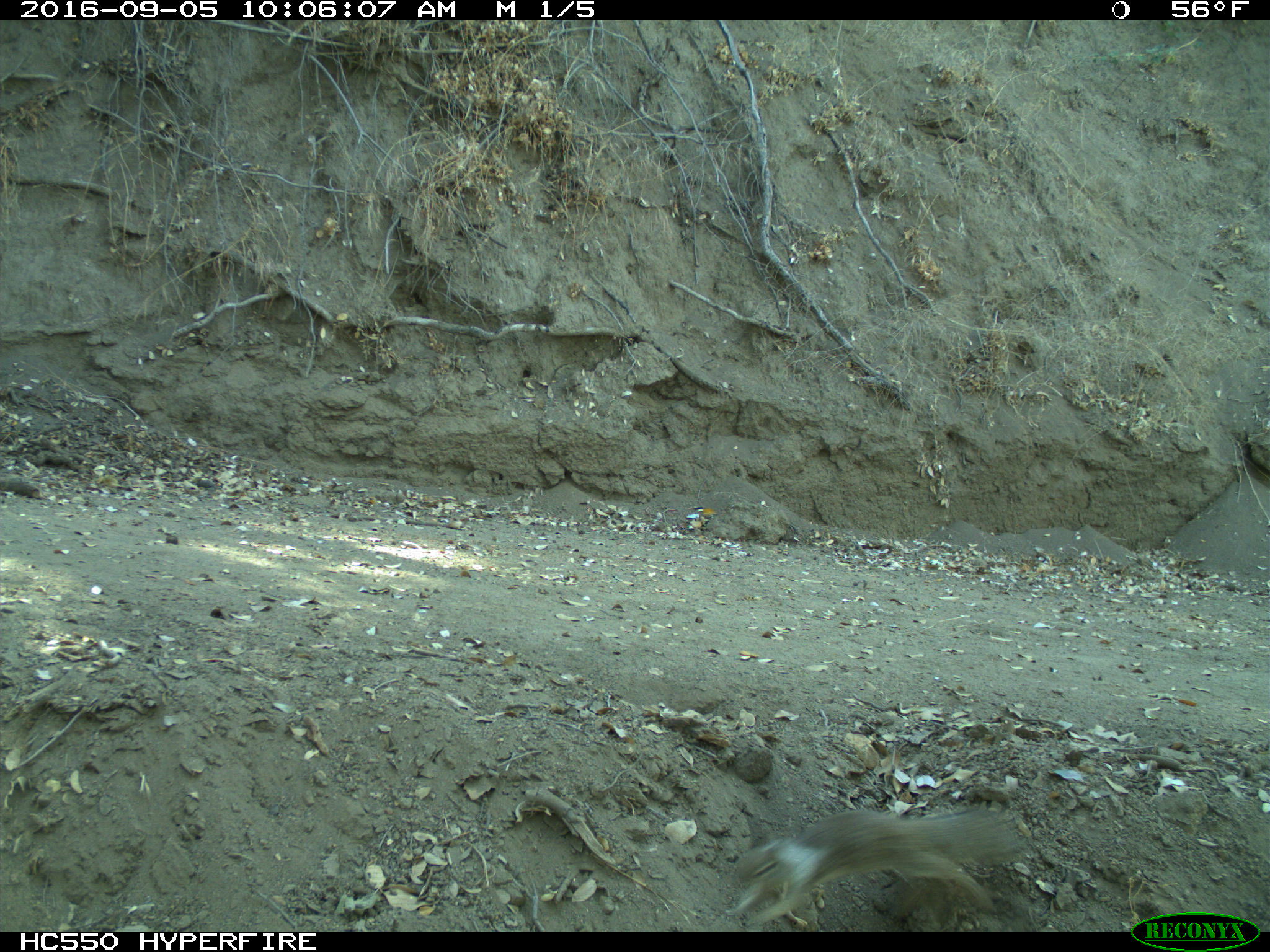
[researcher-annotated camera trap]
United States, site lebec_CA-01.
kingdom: Animalia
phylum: Chordata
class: Mammalia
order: Rodentia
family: Sciuridae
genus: Otospermophilus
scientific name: Otospermophilus beecheyi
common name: california ground squirrel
Otospermophilus beecheyi (california ground squirrel).